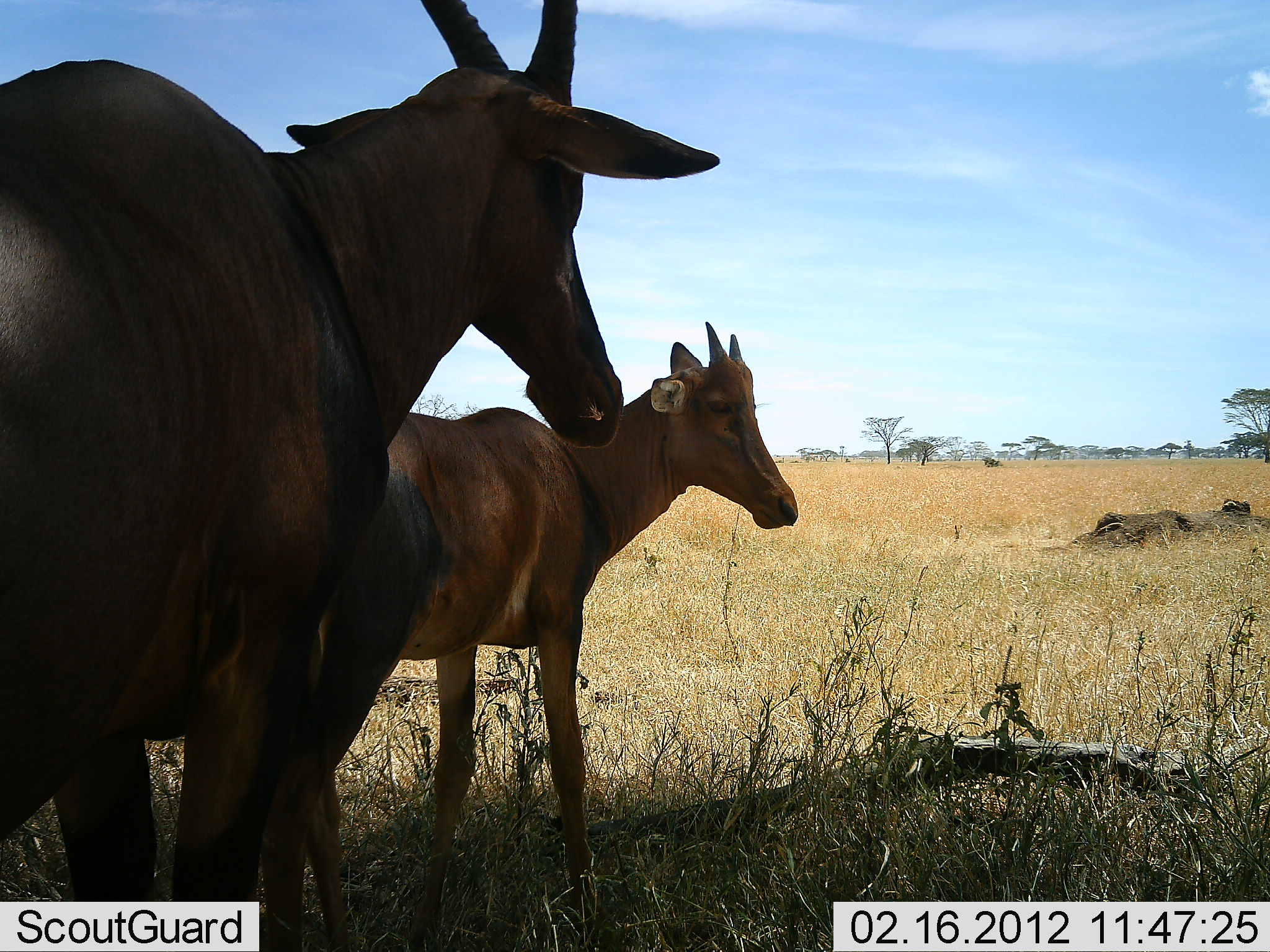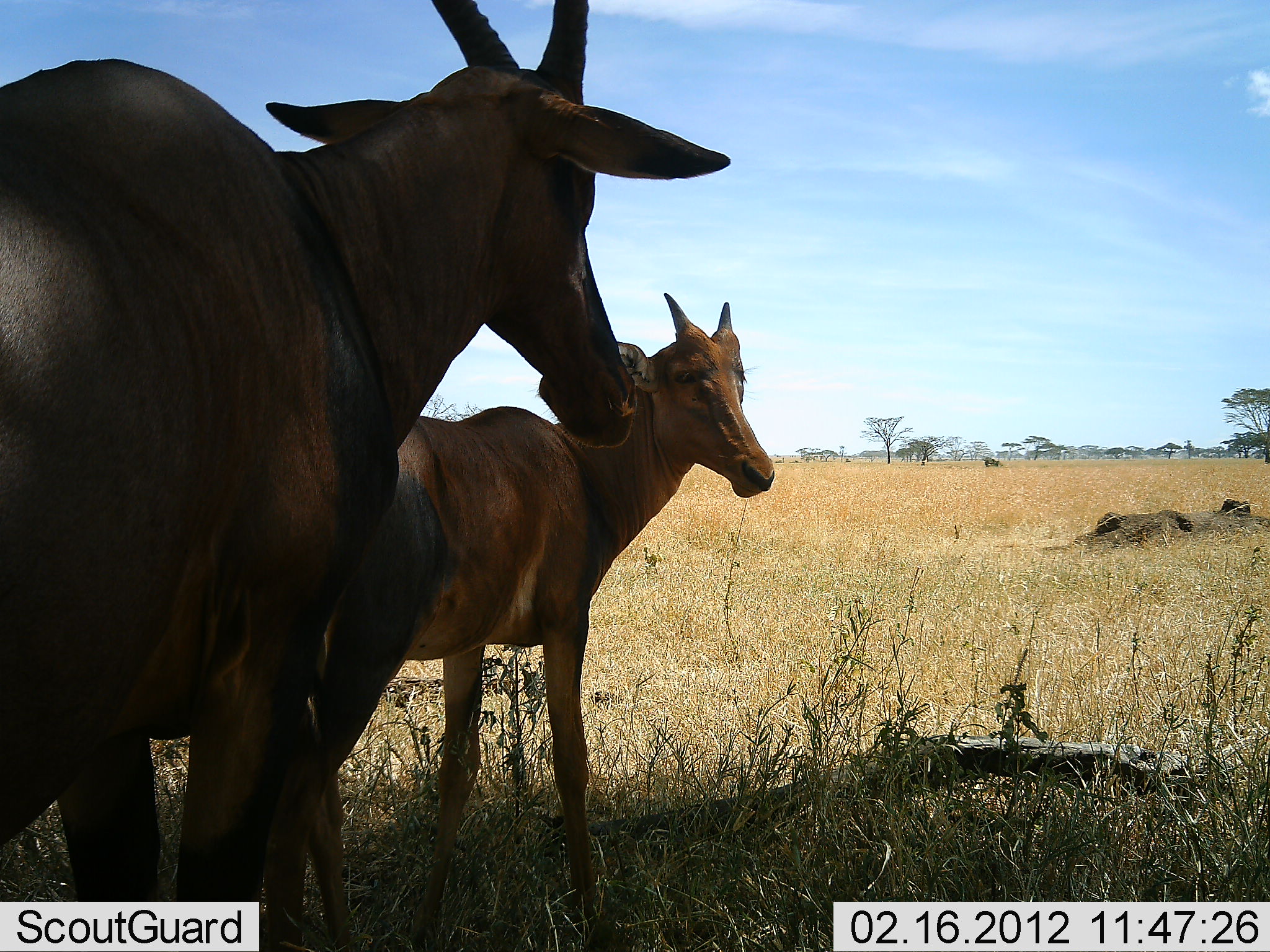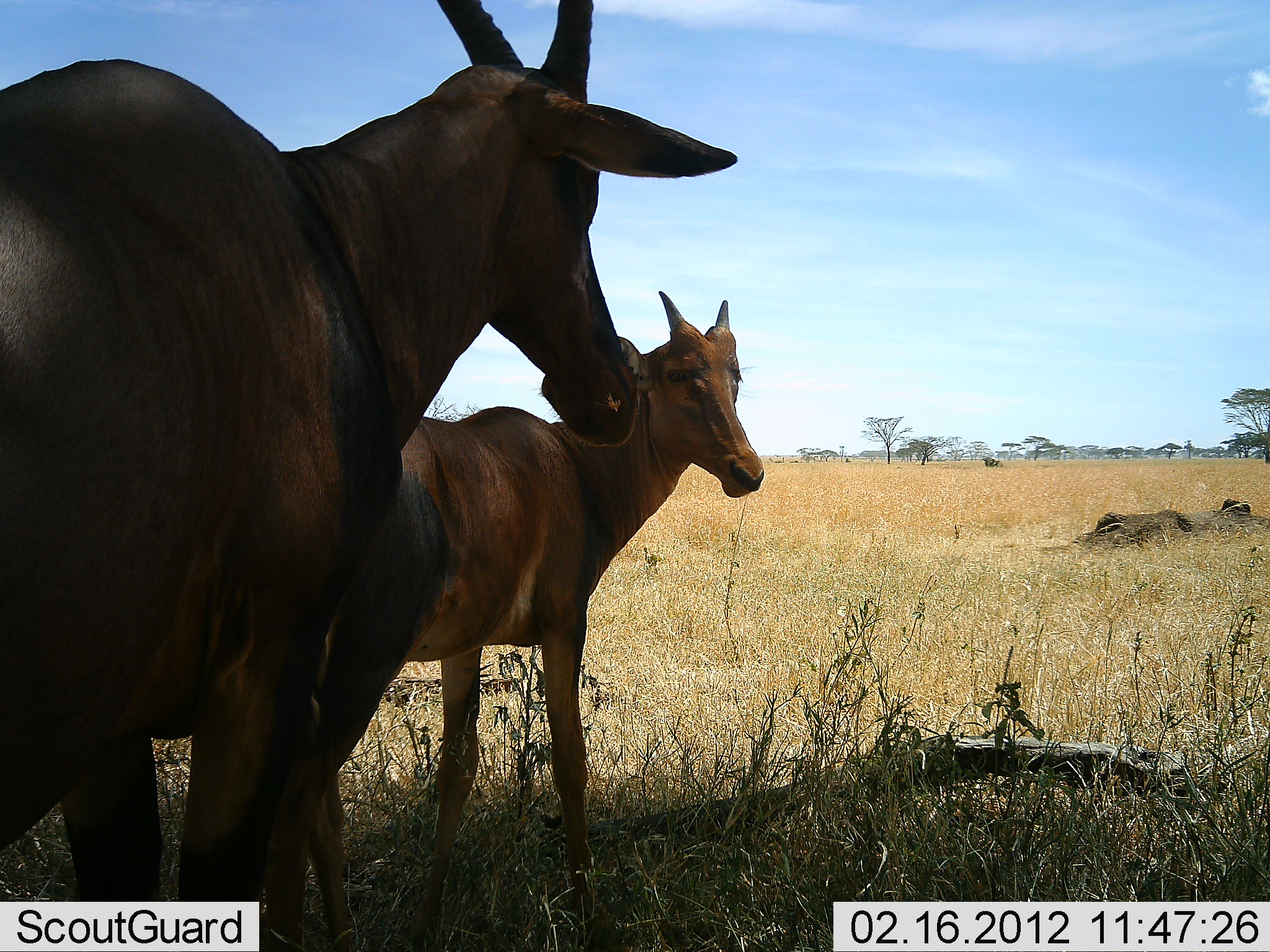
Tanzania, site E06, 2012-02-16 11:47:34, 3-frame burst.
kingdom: Animalia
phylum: Chordata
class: Mammalia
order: Artiodactyla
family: Bovidae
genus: Damaliscus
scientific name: Damaliscus lunatus jimela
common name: topi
Topi (Damaliscus lunatus jimela), count 2. Behavior (volunteer vote fractions): standing 100%, resting 0%, moving 0%, interacting 0%. Young present (vote fraction): 71%. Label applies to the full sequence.